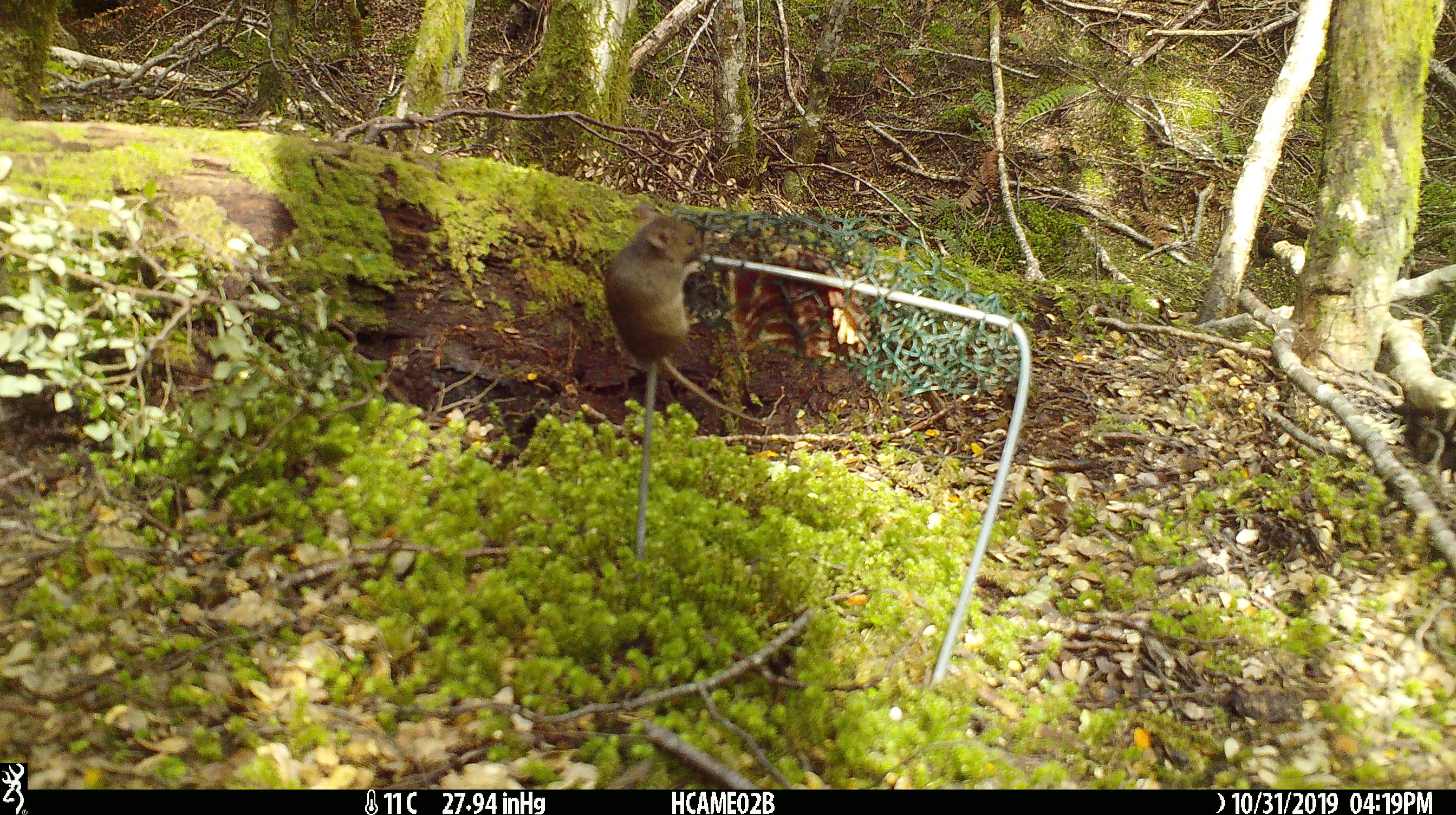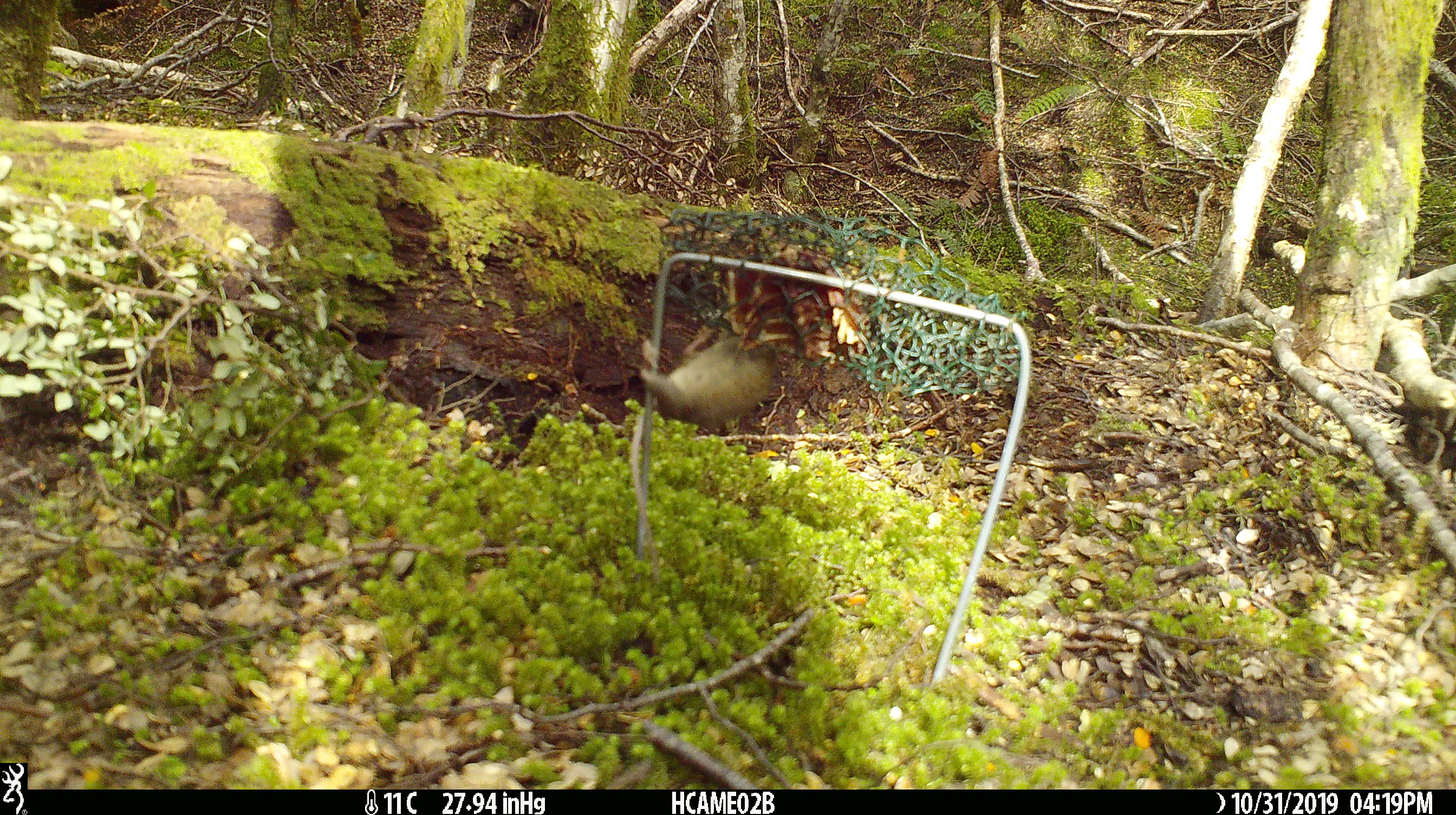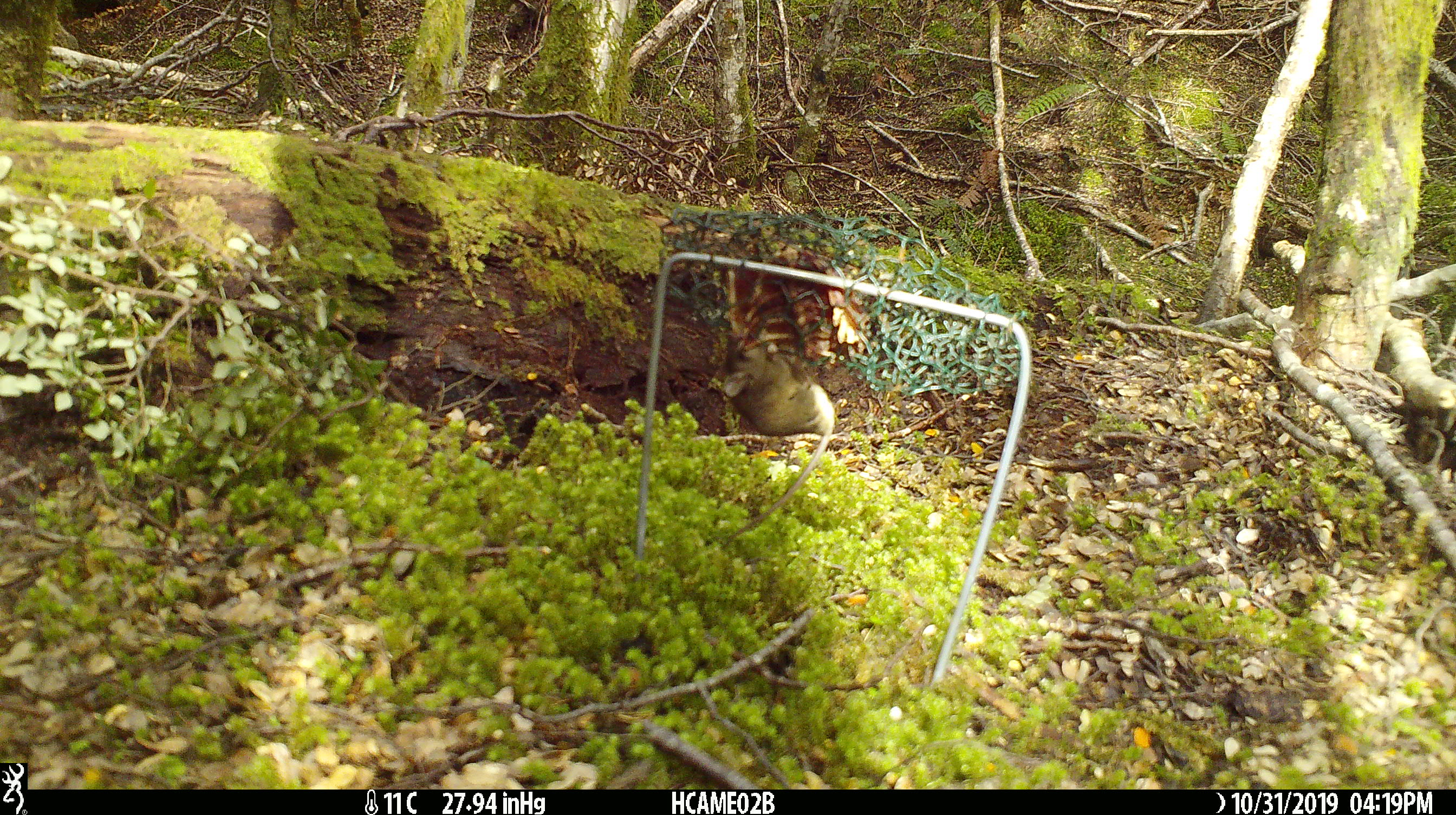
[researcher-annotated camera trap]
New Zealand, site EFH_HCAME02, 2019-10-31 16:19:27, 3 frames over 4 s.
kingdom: Animalia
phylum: Chordata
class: Mammalia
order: Rodentia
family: Muridae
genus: Mus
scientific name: Mus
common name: mouse